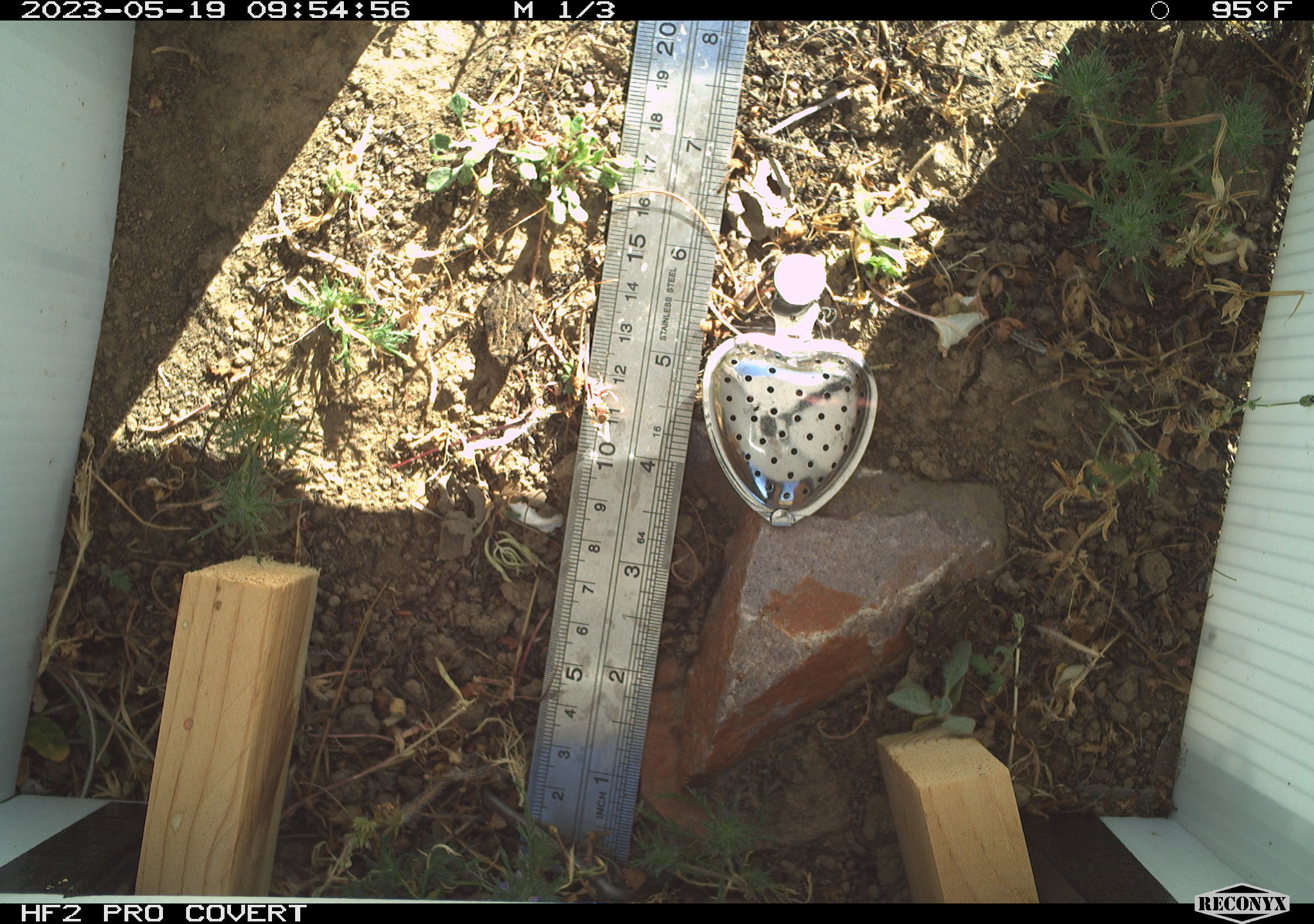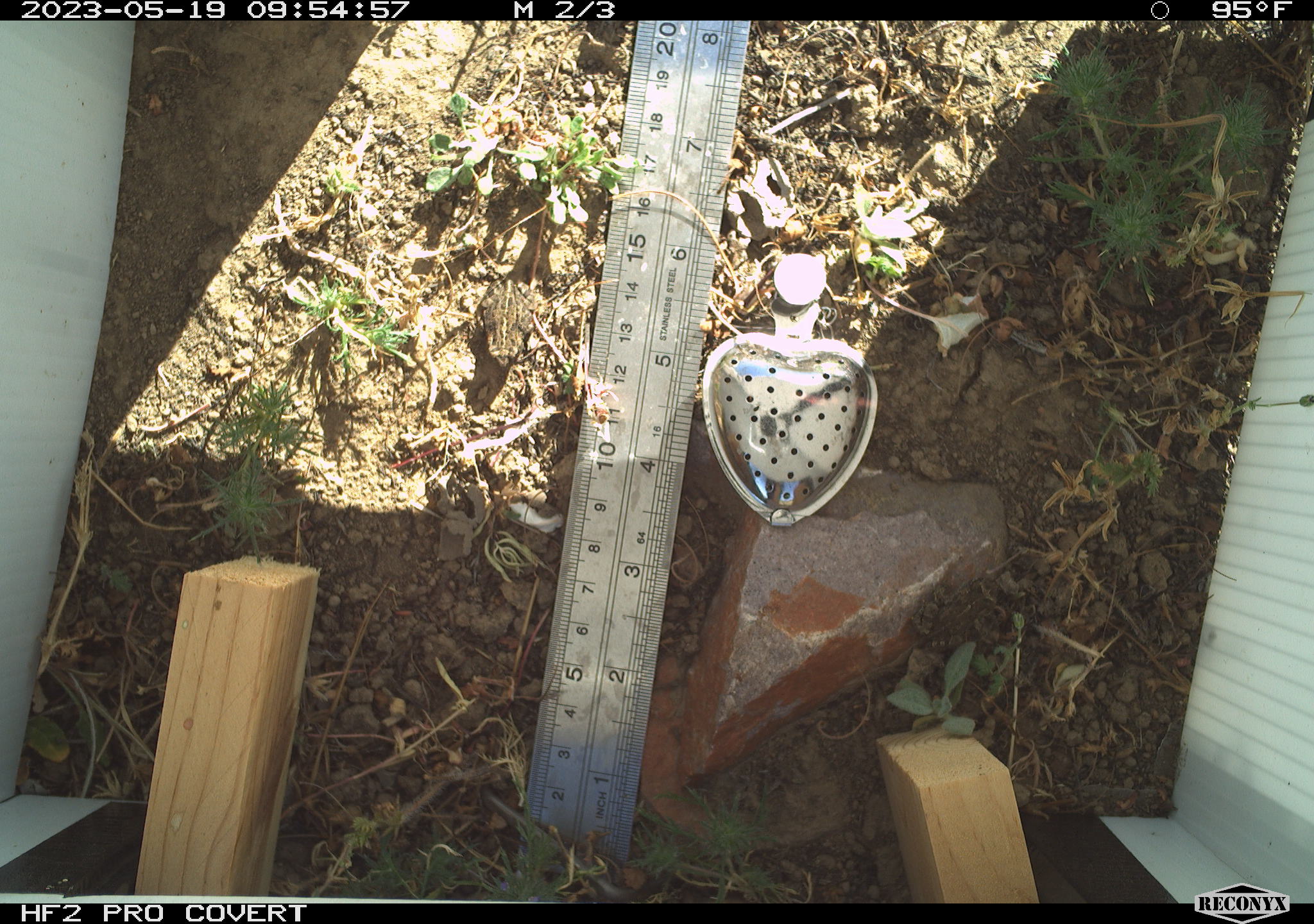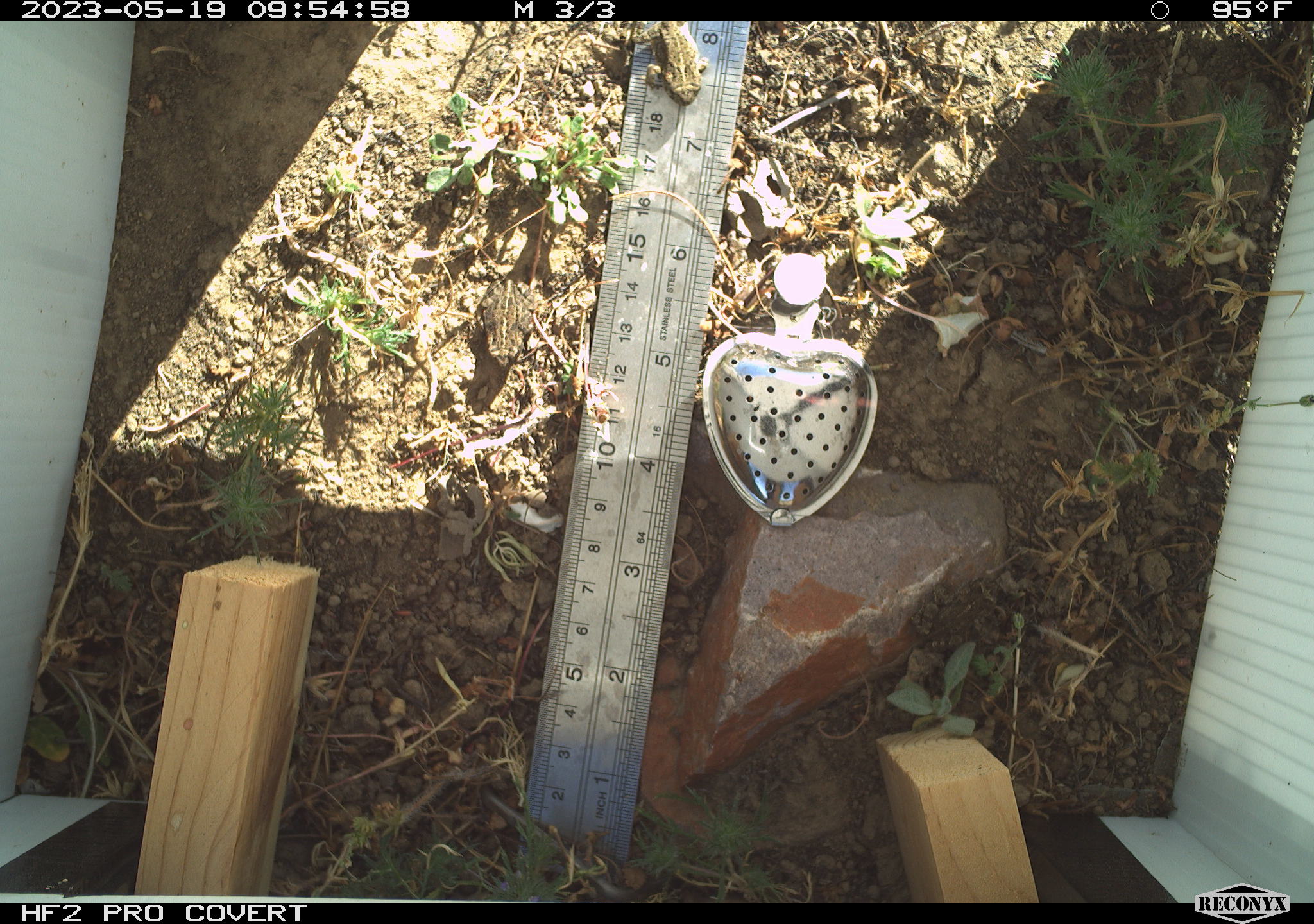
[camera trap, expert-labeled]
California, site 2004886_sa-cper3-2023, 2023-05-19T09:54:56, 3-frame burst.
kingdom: Animalia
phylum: Chordata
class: Amphibia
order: Anura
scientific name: Anura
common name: frogs